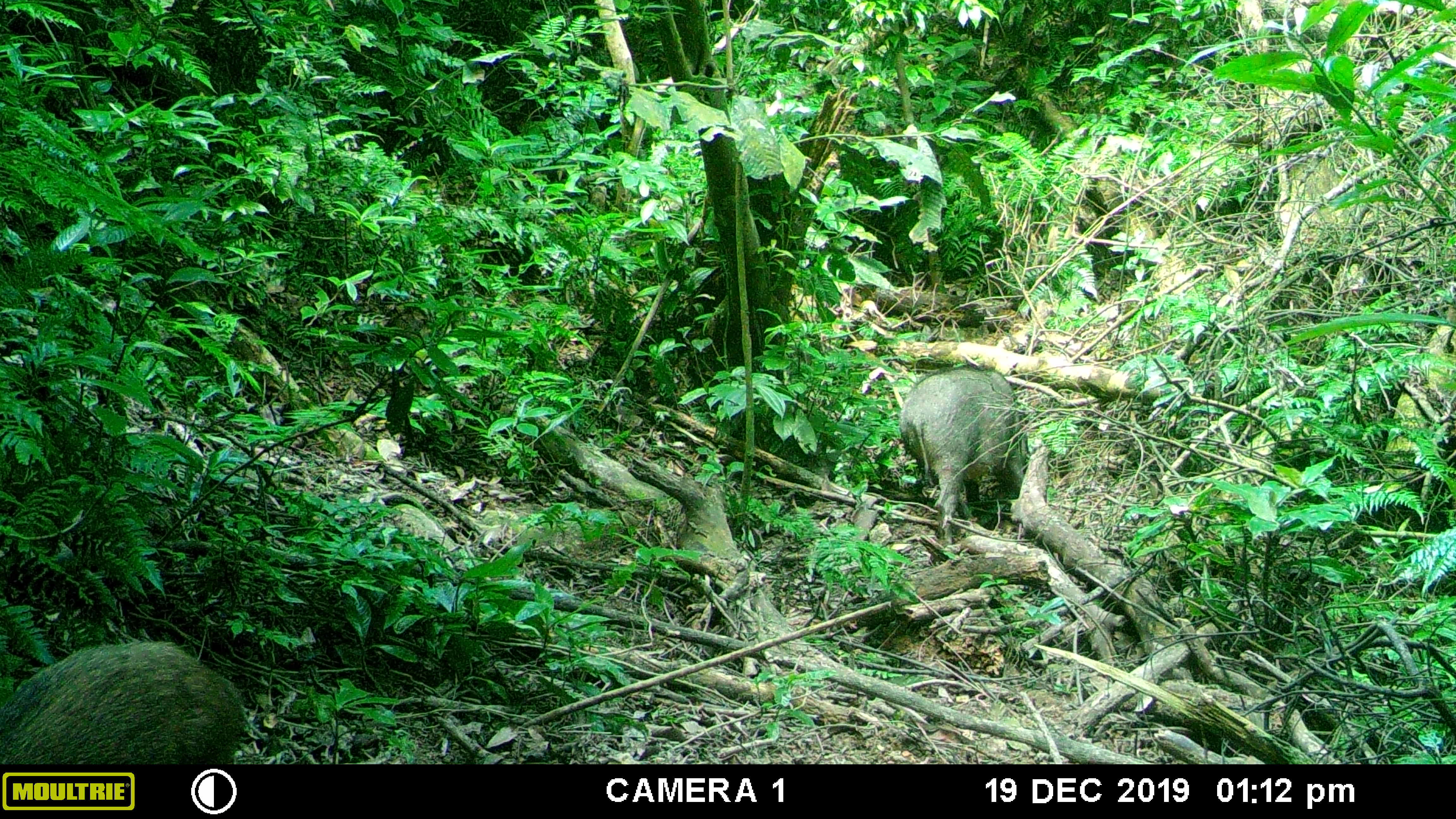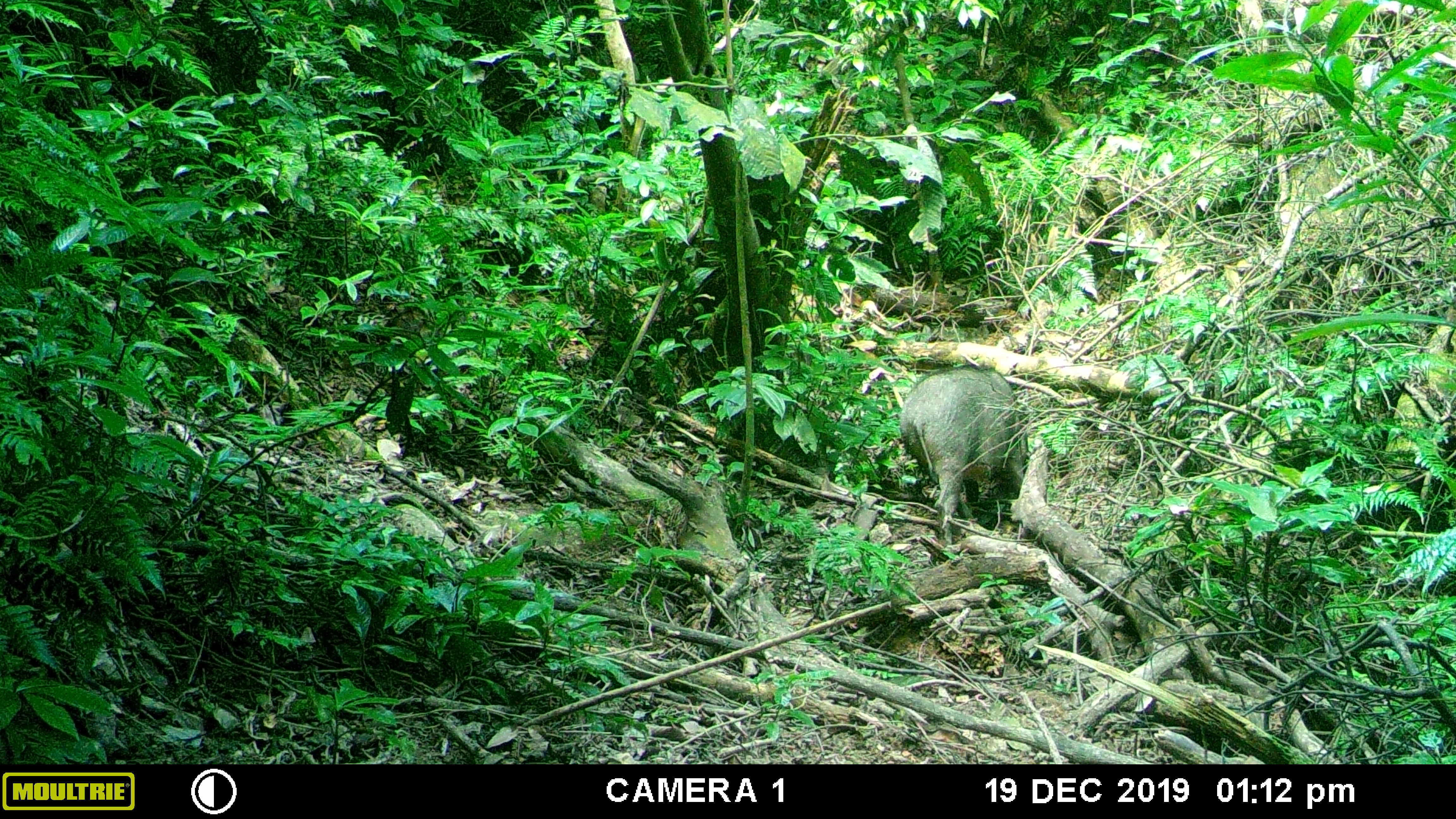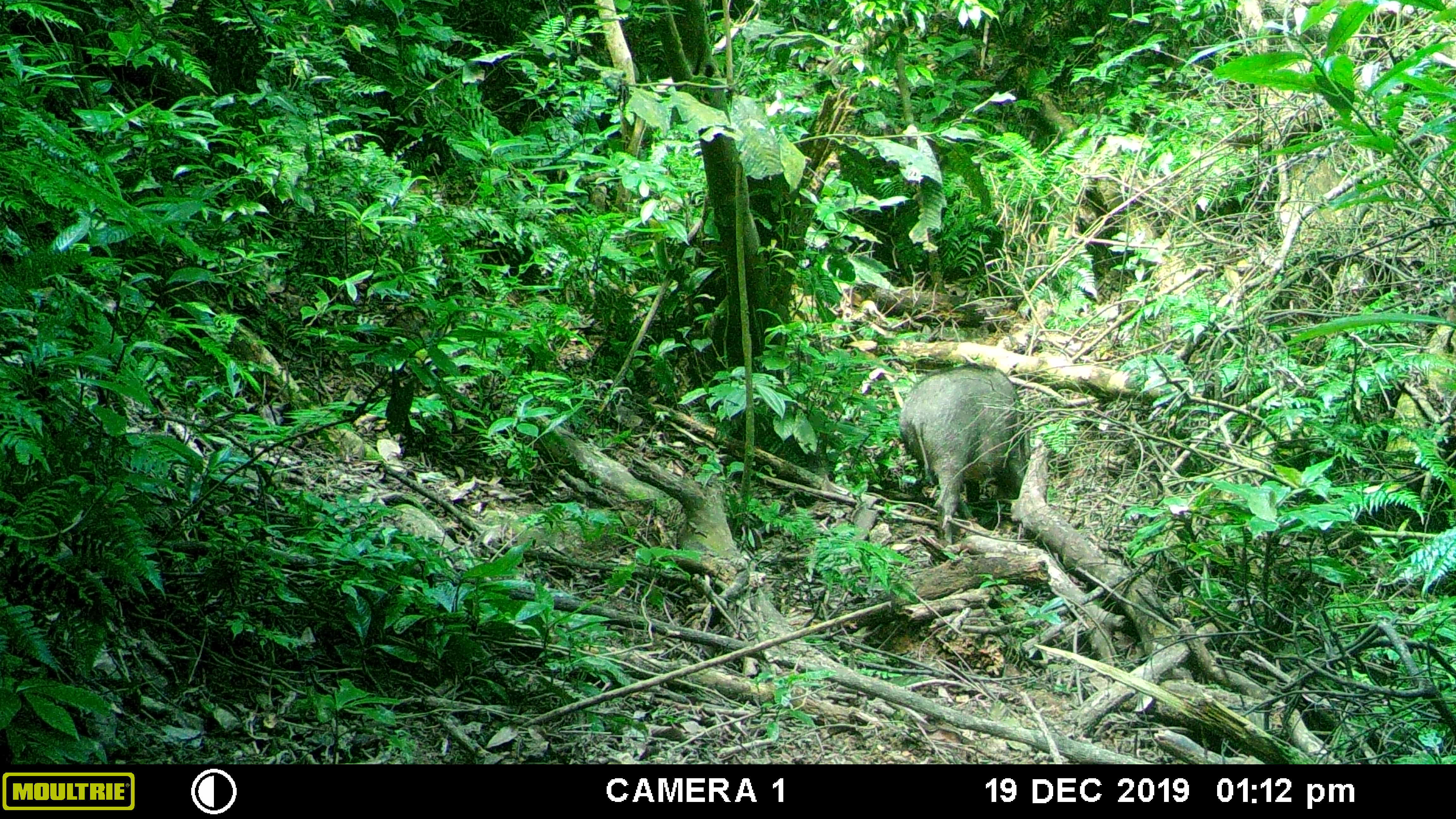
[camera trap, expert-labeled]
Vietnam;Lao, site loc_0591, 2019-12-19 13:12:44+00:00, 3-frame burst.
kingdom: Animalia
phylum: Chordata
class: Mammalia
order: Artiodactyla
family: Suidae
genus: Sus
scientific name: Sus scrofa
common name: eurasian wild pig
Eurasian wild pig (Sus scrofa). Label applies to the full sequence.